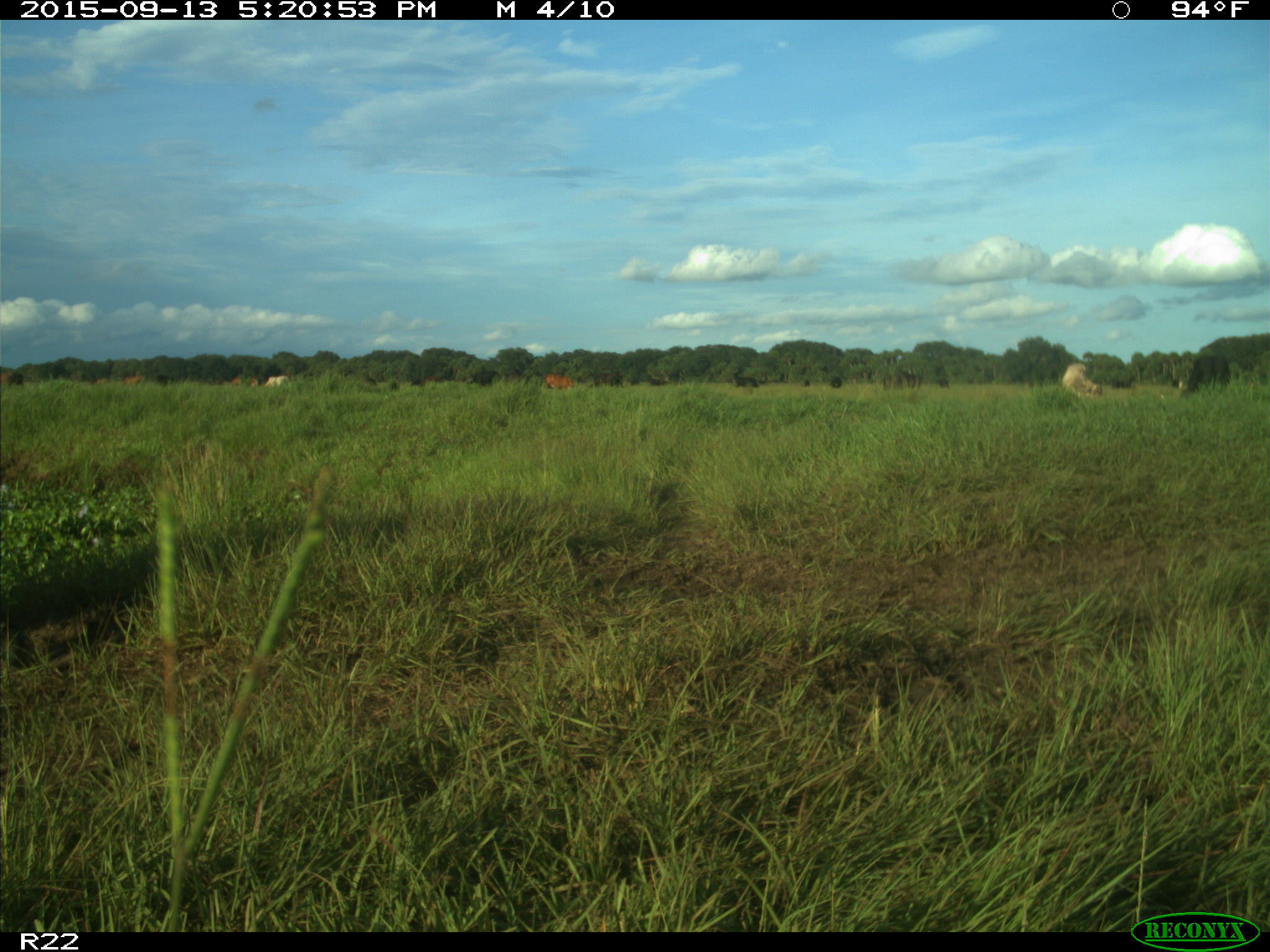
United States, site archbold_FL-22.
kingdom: Animalia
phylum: Chordata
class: Mammalia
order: Artiodactyla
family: Bovidae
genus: Bos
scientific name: Bos taurus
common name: domestic cow